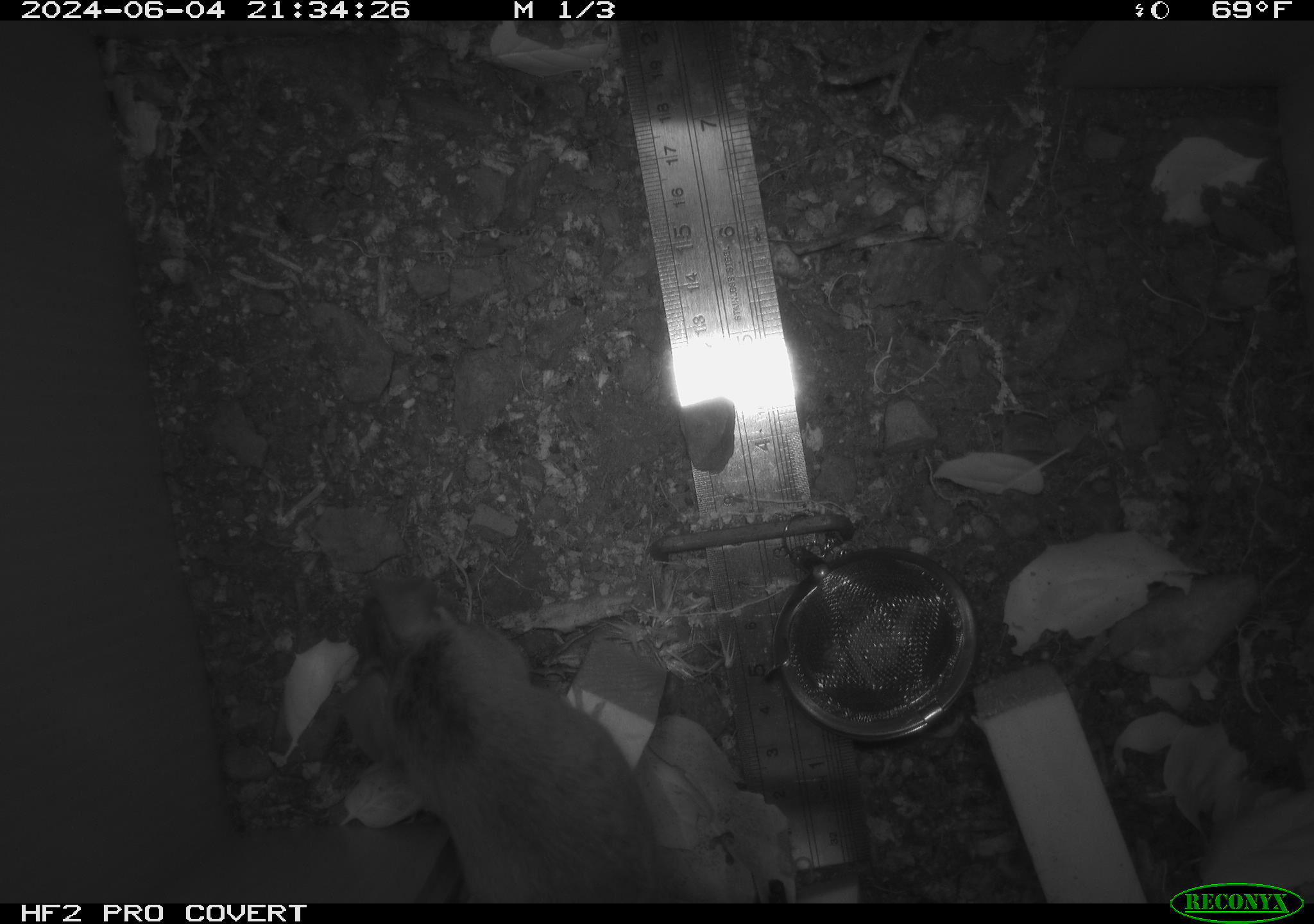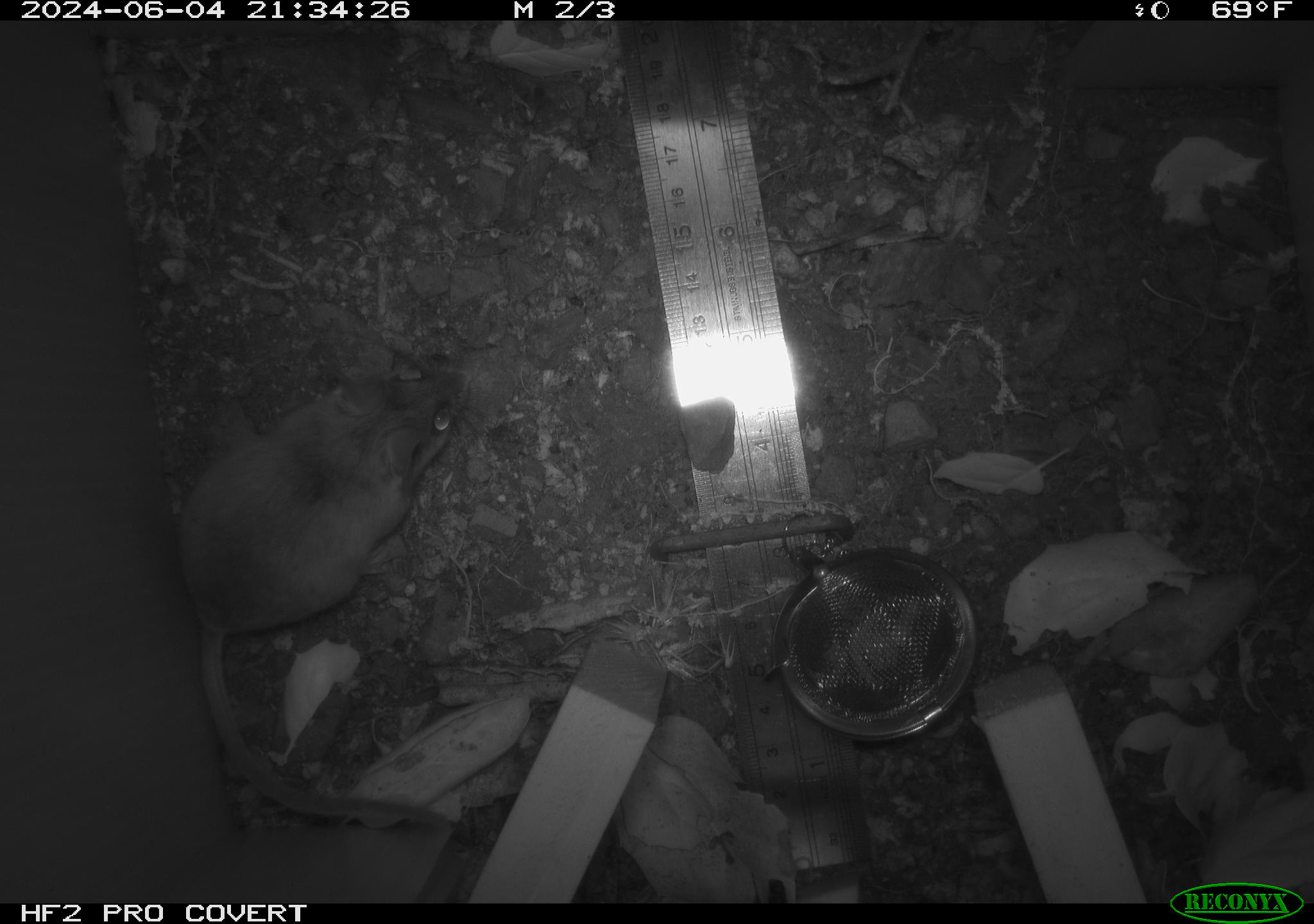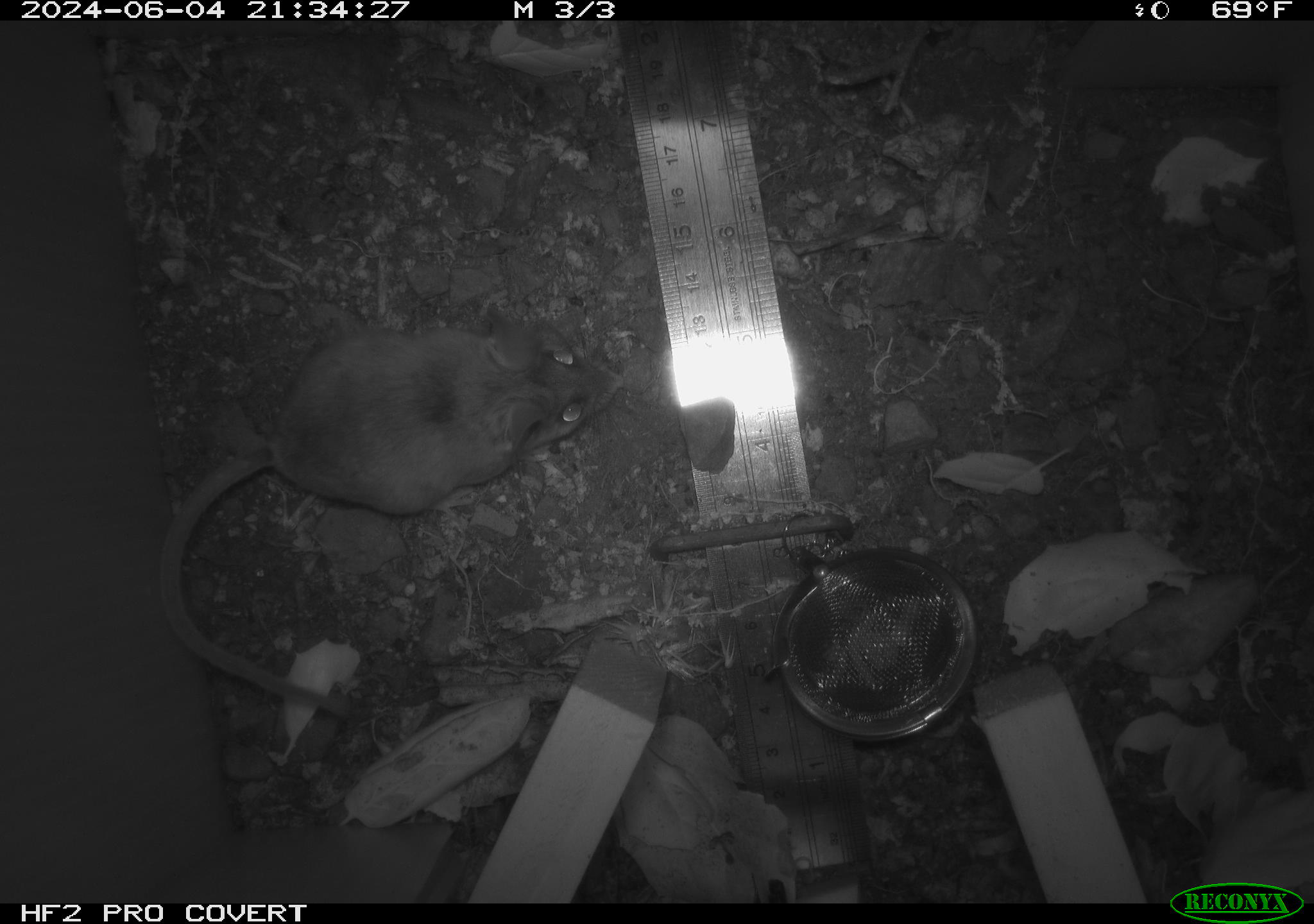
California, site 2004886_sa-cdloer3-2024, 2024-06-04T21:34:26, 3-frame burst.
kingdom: Animalia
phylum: Chordata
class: Mammalia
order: Rodentia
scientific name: Rodentia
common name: rodent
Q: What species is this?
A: Rodent (Rodentia).